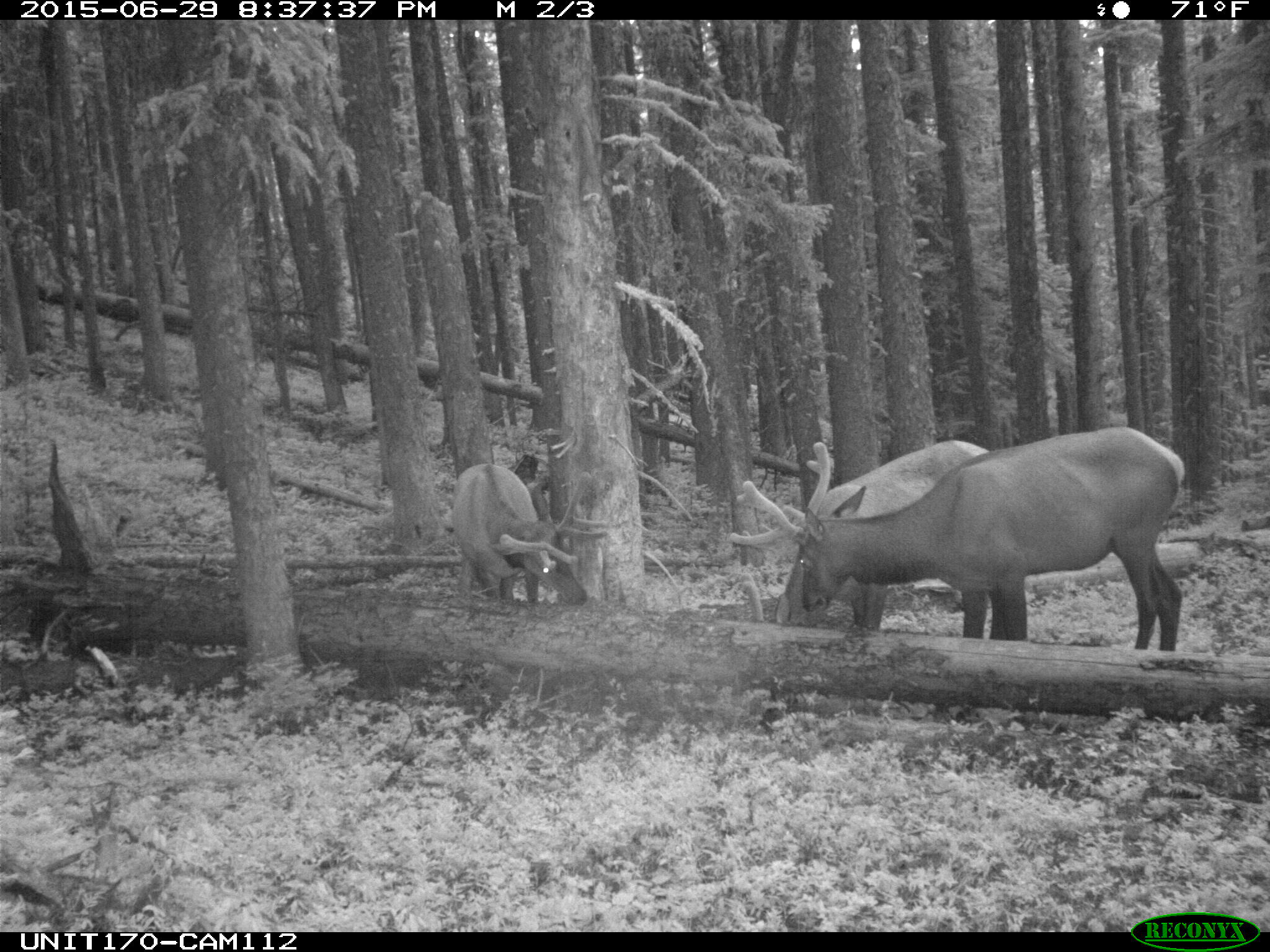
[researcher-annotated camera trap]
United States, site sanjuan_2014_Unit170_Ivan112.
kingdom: Animalia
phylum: Chordata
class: Mammalia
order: Artiodactyla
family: Cervidae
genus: Cervus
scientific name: Cervus elaphus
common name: red deer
Cervus elaphus (red deer).